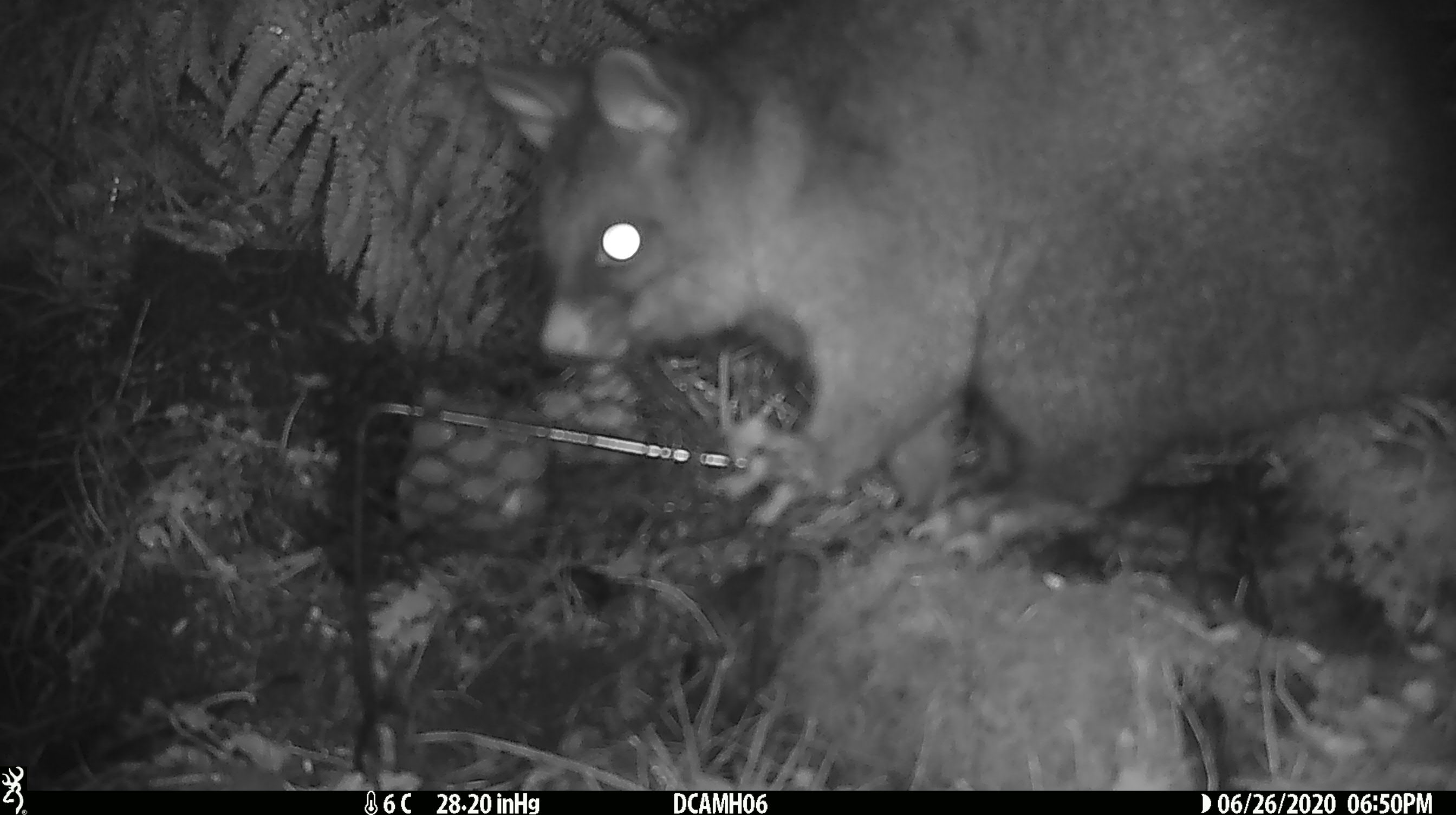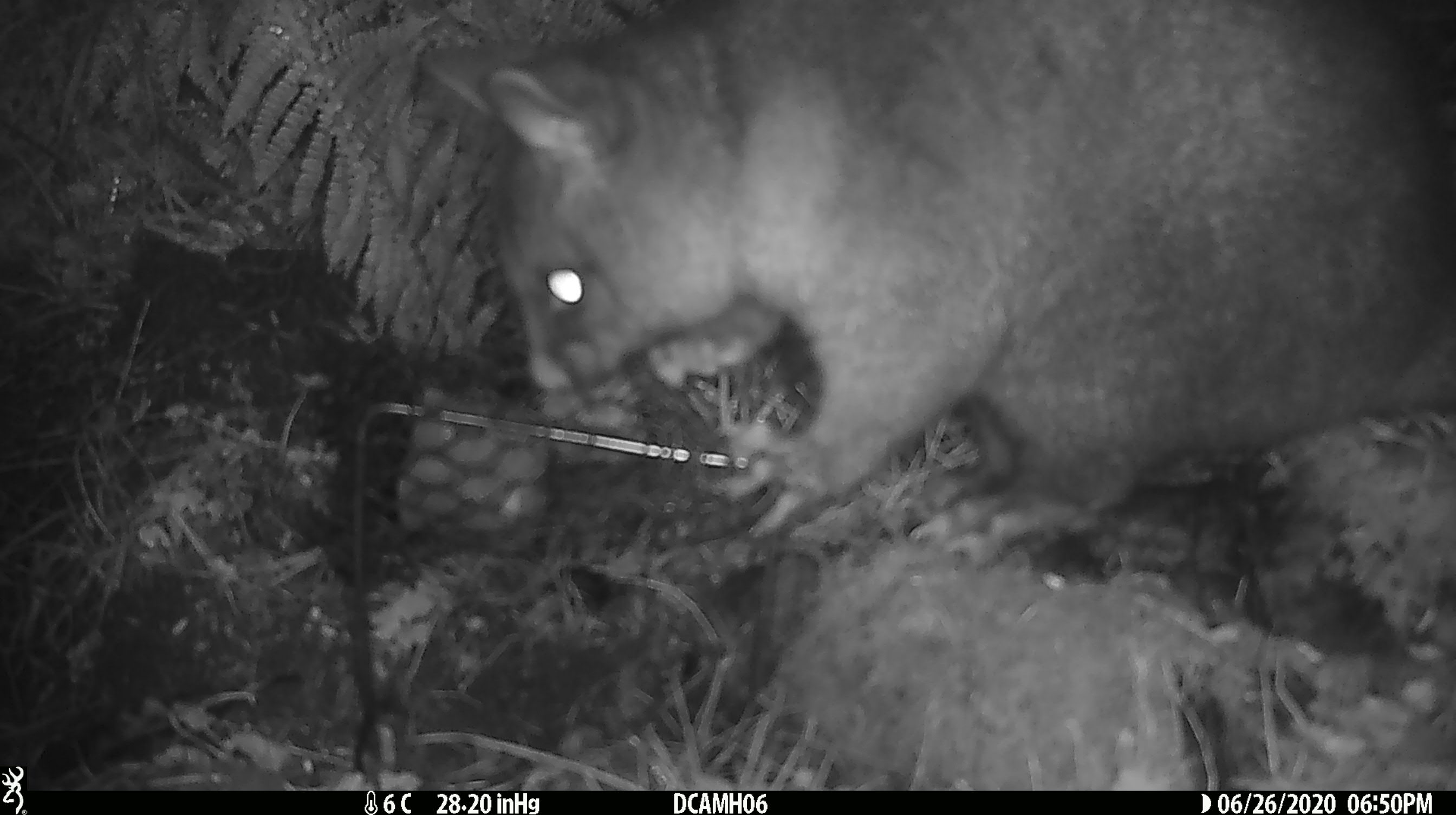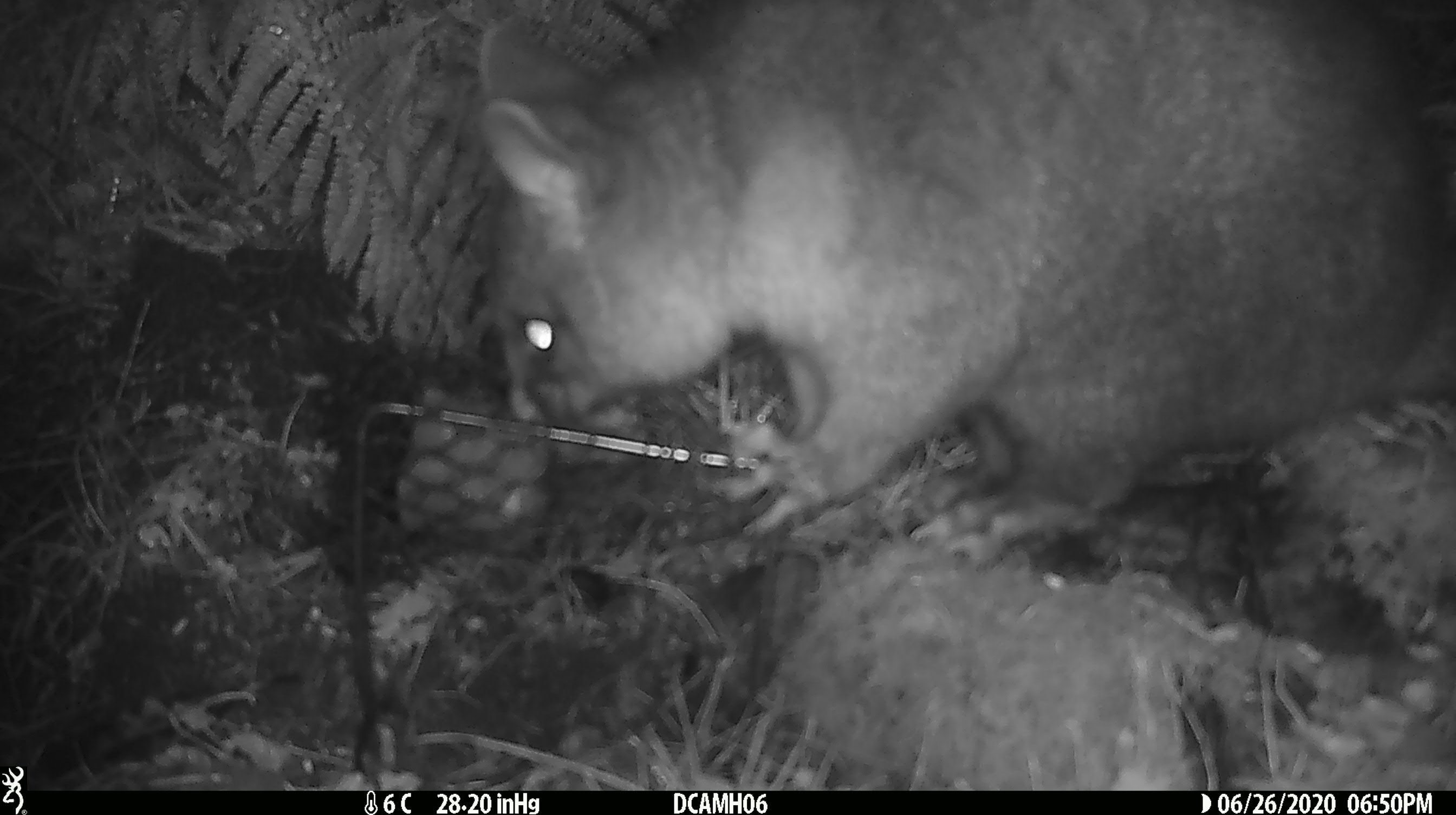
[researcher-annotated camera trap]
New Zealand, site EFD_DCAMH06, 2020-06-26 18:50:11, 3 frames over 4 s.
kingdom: Animalia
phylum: Chordata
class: Mammalia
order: Diprotodontia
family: Phalangeridae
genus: Trichosurus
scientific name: Trichosurus vulpecula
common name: common brushtail possum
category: possum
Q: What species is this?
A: Possum (common brushtail possum) (Trichosurus vulpecula).